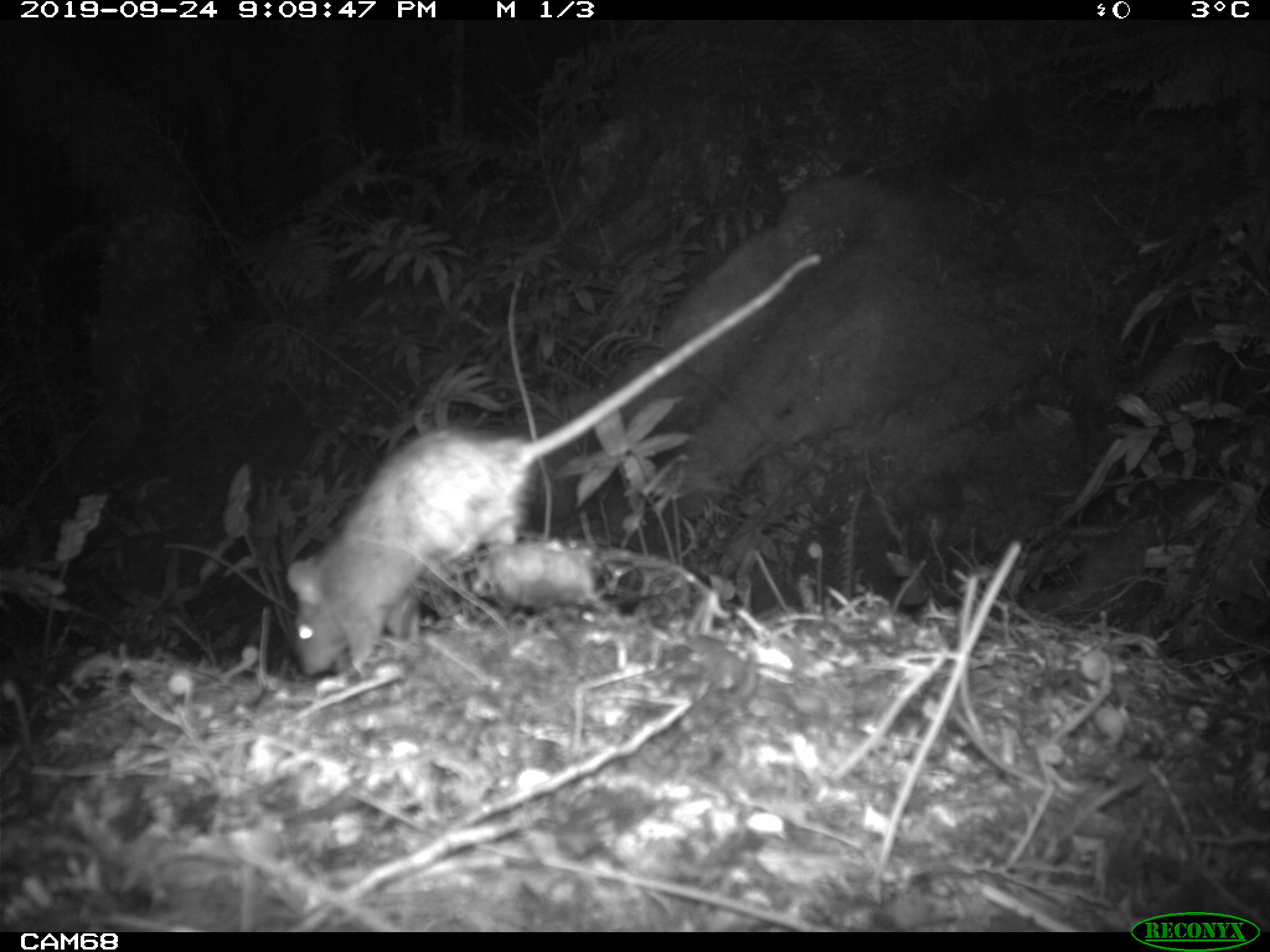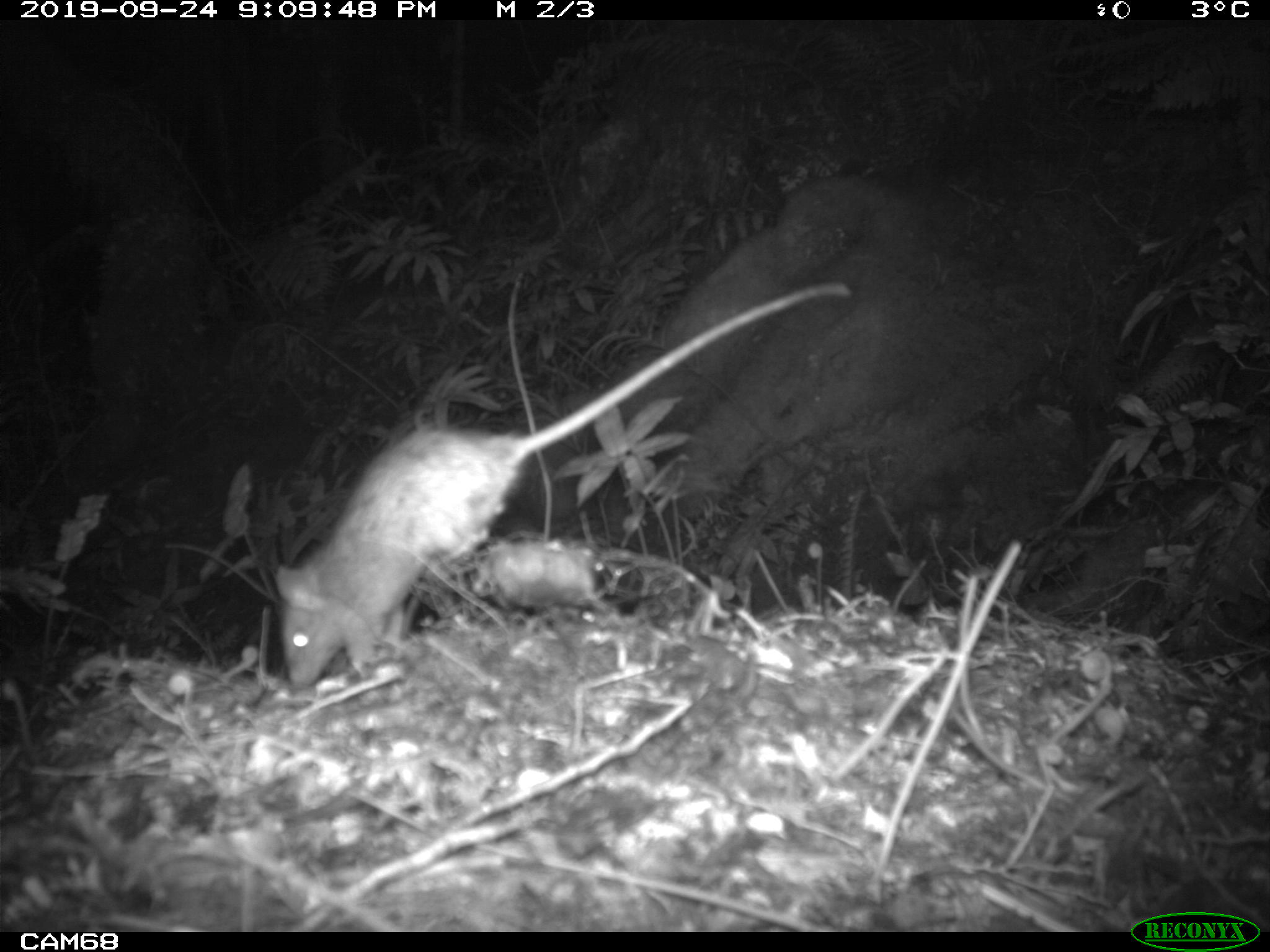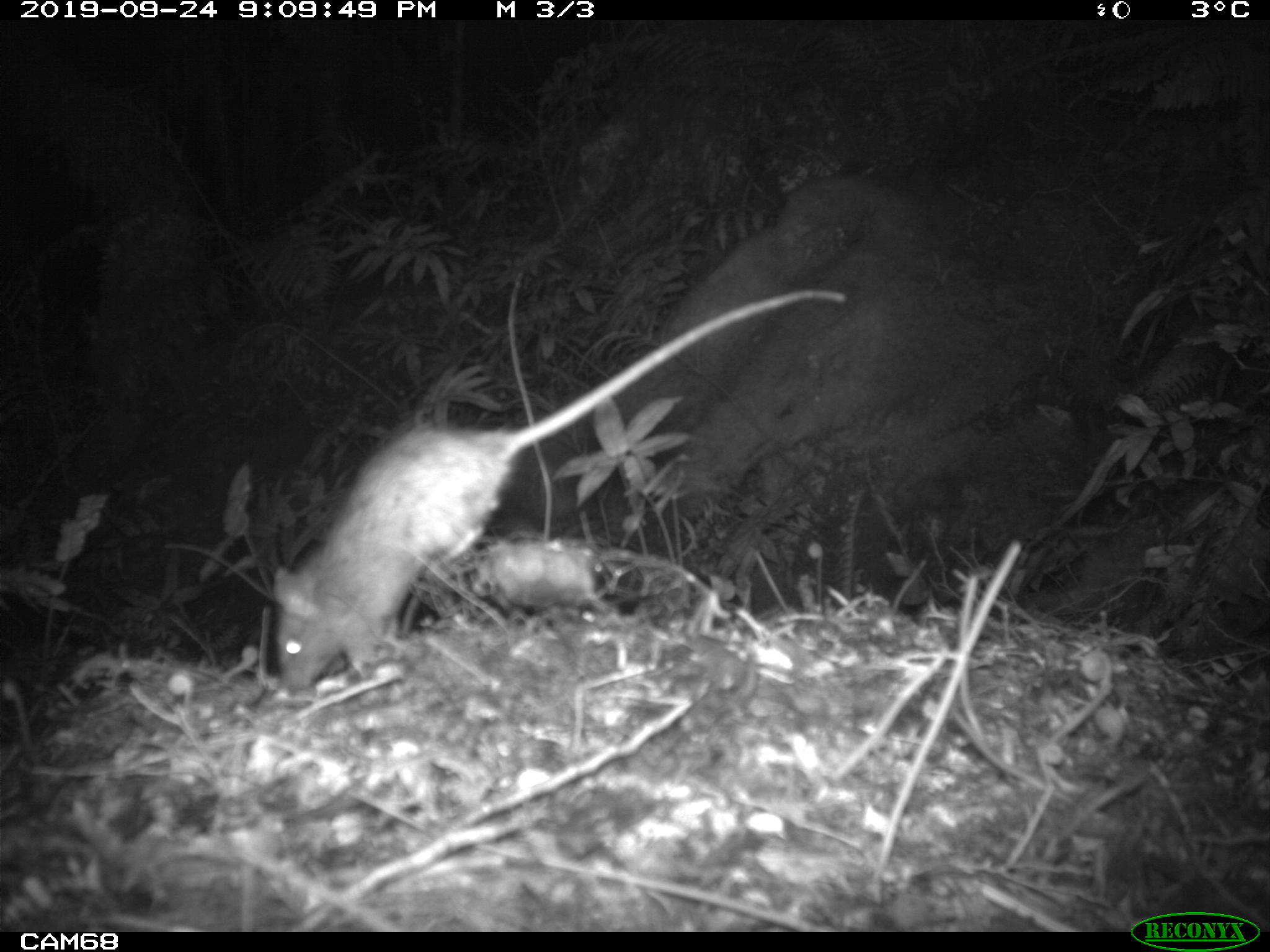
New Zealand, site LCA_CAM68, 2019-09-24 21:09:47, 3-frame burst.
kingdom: Animalia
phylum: Chordata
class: Mammalia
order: Rodentia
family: Muridae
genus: Rattus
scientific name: Rattus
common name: rat